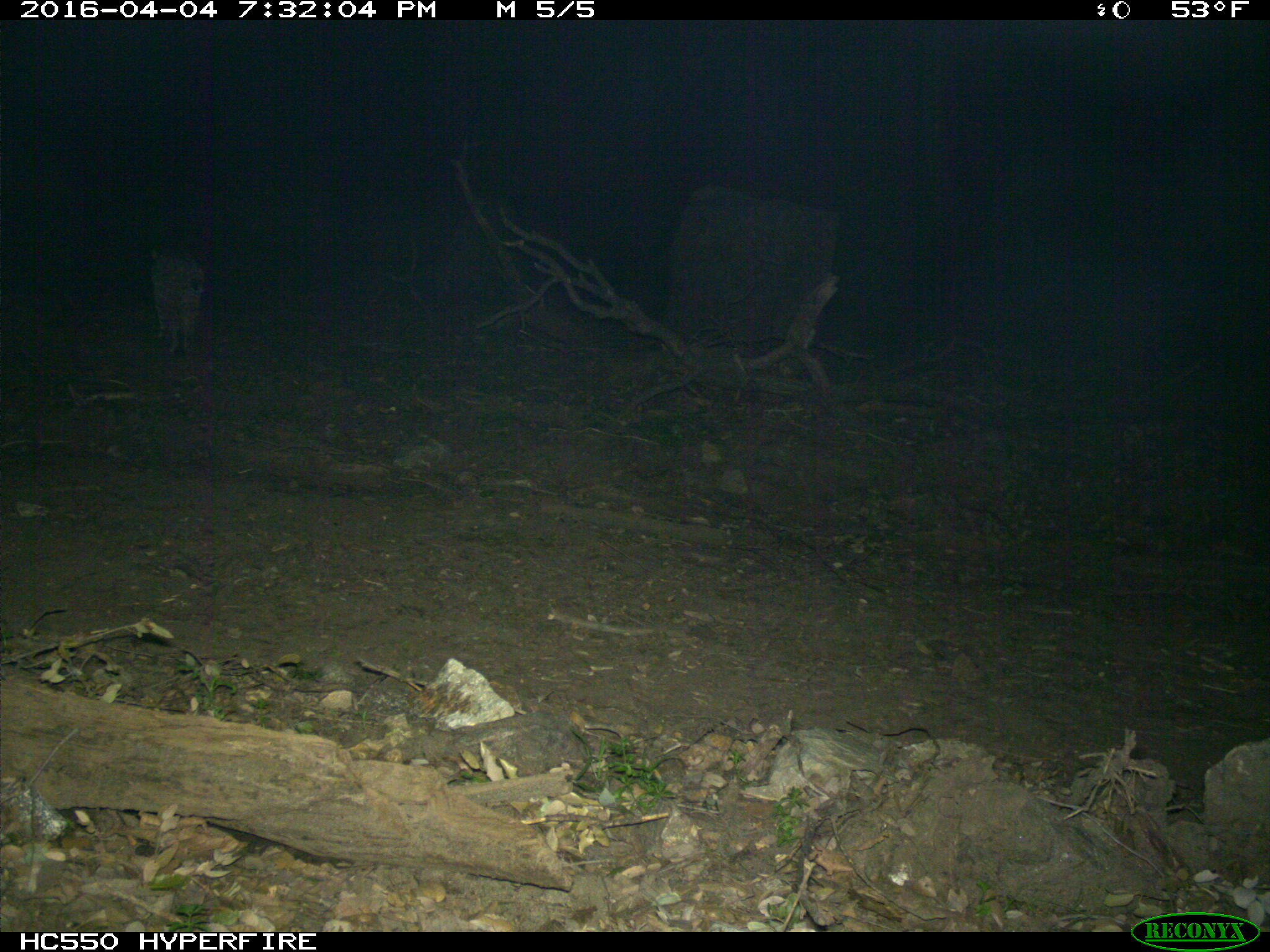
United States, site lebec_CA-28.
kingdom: Animalia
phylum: Chordata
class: Mammalia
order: Carnivora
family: Felidae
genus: Lynx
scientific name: Lynx rufus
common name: bobcat